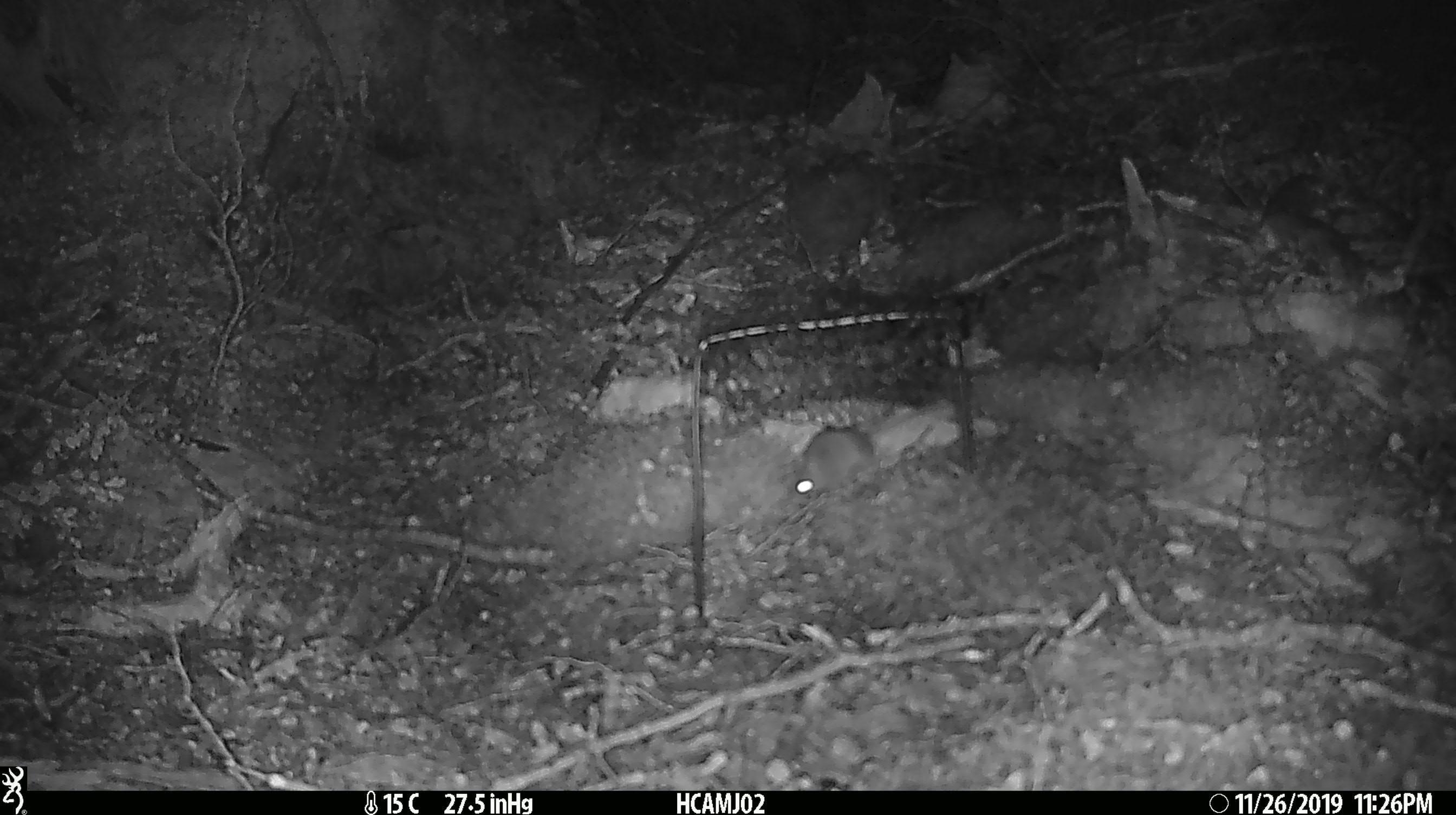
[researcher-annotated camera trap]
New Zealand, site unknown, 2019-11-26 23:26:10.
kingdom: Animalia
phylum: Chordata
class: Mammalia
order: Rodentia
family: Muridae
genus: Mus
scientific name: Mus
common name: mouse